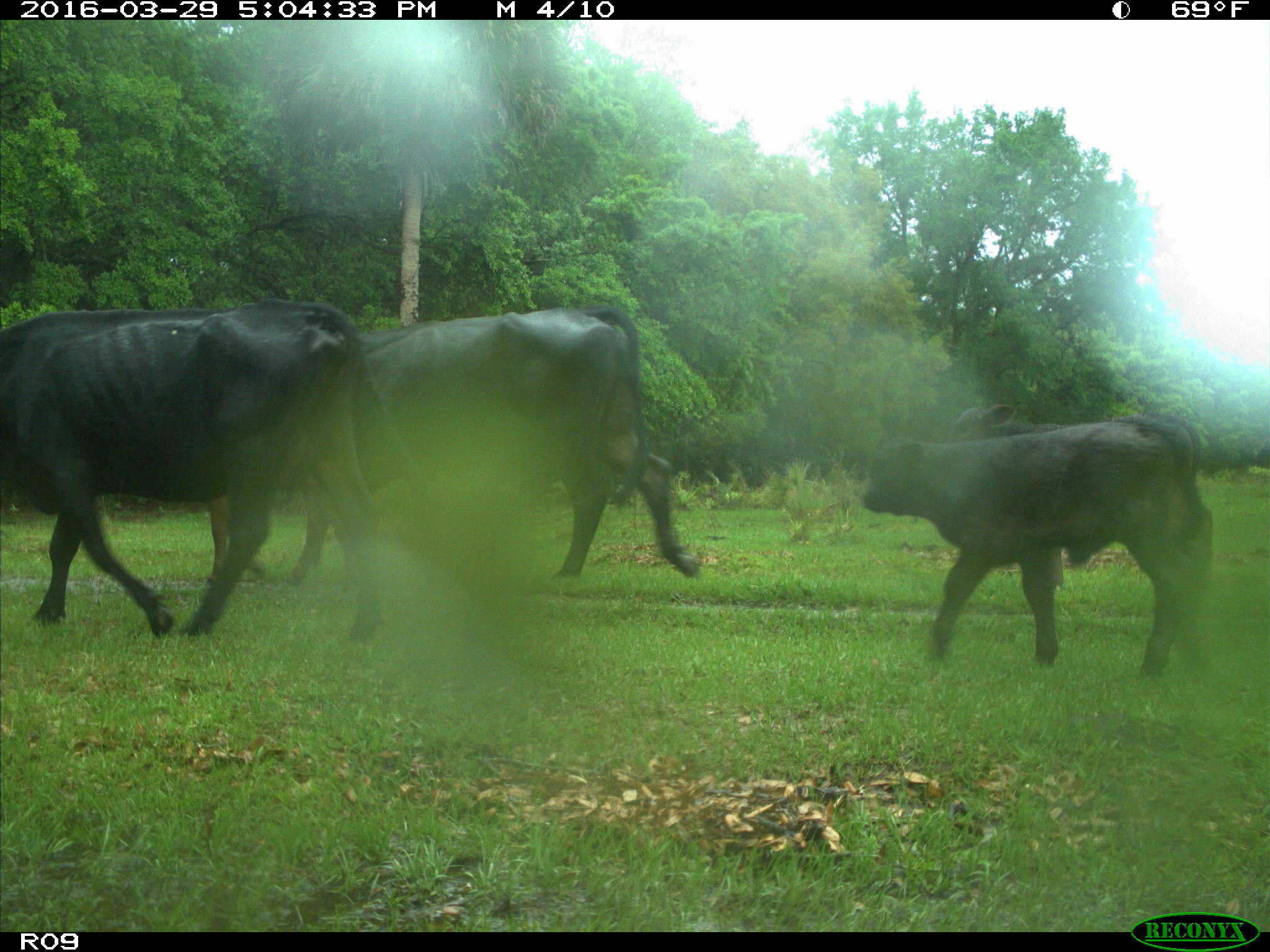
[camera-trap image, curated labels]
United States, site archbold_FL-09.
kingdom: Animalia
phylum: Chordata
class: Mammalia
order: Artiodactyla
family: Bovidae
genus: Bos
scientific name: Bos taurus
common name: domestic cow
Bos taurus (domestic cow).